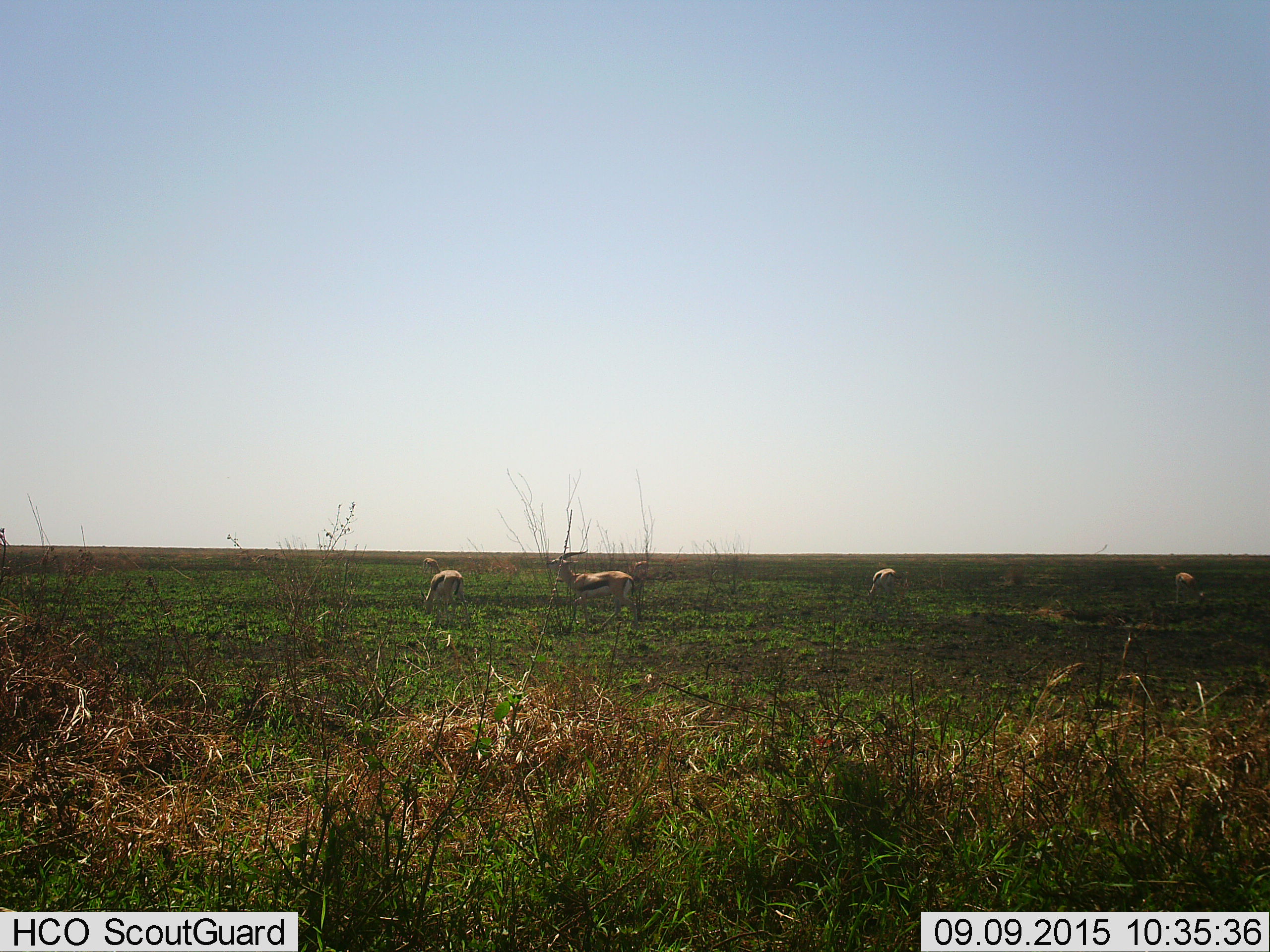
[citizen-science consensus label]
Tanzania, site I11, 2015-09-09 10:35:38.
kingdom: Animalia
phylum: Chordata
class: Mammalia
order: Artiodactyla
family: Bovidae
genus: Eudorcas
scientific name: Eudorcas thomsonii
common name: thomson's gazelle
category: gazellethomsons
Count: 5.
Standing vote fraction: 75%.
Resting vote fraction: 12%.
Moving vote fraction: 12%.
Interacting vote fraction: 0%.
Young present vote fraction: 0%.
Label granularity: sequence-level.